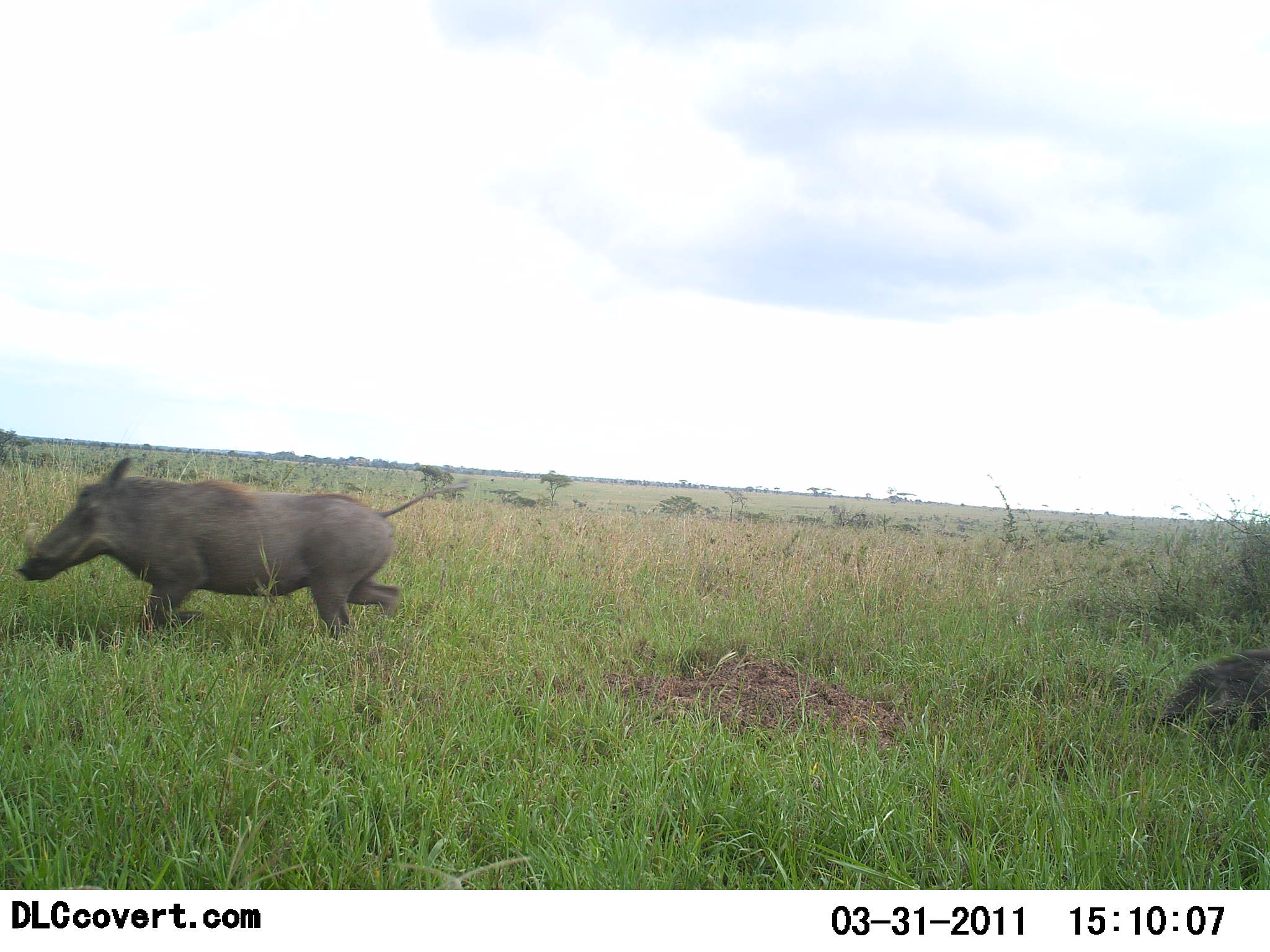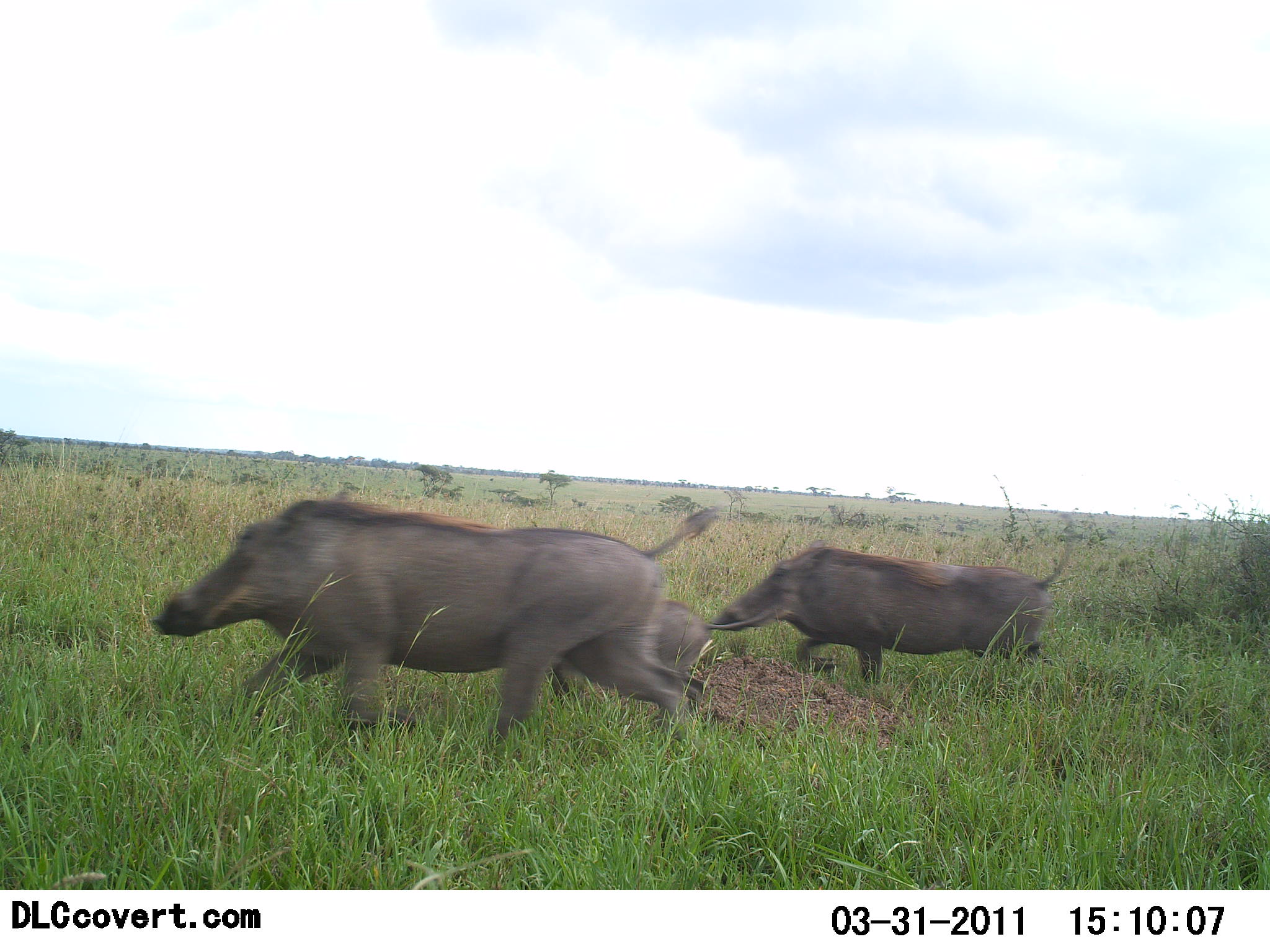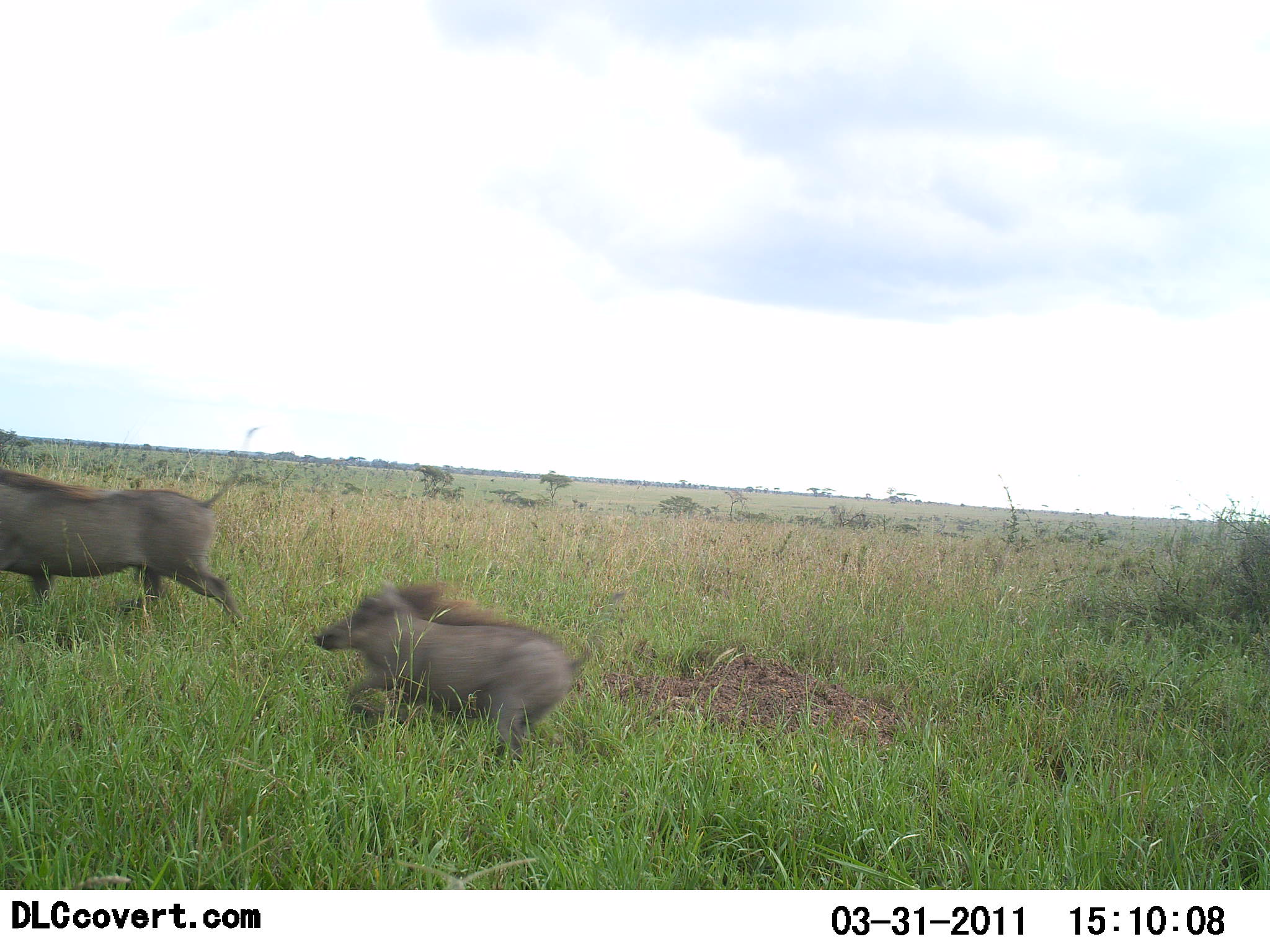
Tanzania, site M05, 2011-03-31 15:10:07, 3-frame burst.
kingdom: Animalia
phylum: Chordata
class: Mammalia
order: Artiodactyla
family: Suidae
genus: Phacochoerus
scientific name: Phacochoerus africanus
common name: warthog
Warthog (Phacochoerus africanus), count 3. Behavior (volunteer vote fractions): standing 0%, resting 0%, moving 100%, interacting 8%. Young present (vote fraction): 62%. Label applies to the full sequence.